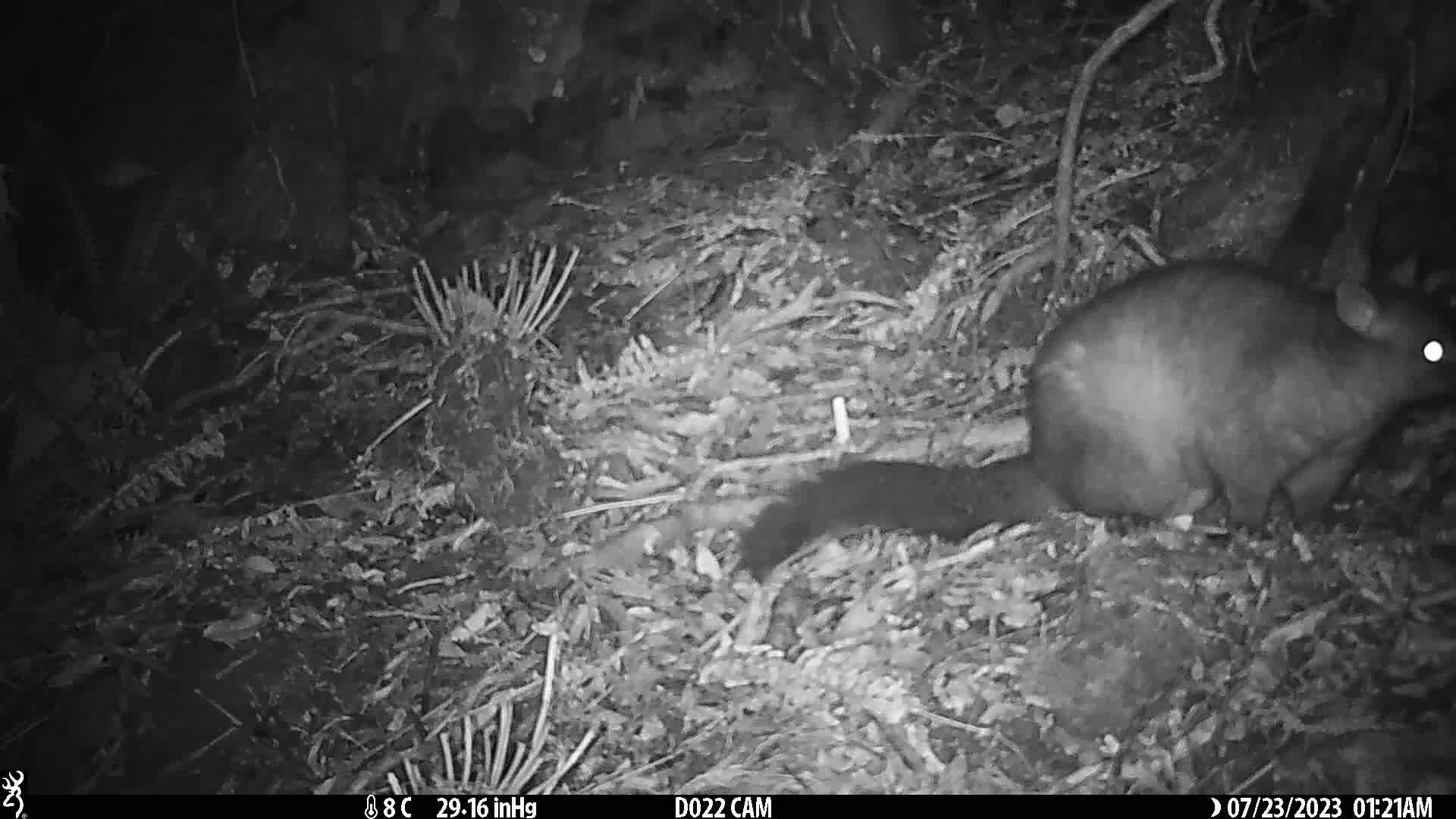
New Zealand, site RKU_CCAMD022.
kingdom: Animalia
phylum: Chordata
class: Mammalia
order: Diprotodontia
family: Phalangeridae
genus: Trichosurus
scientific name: Trichosurus vulpecula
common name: common brushtail possum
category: possum